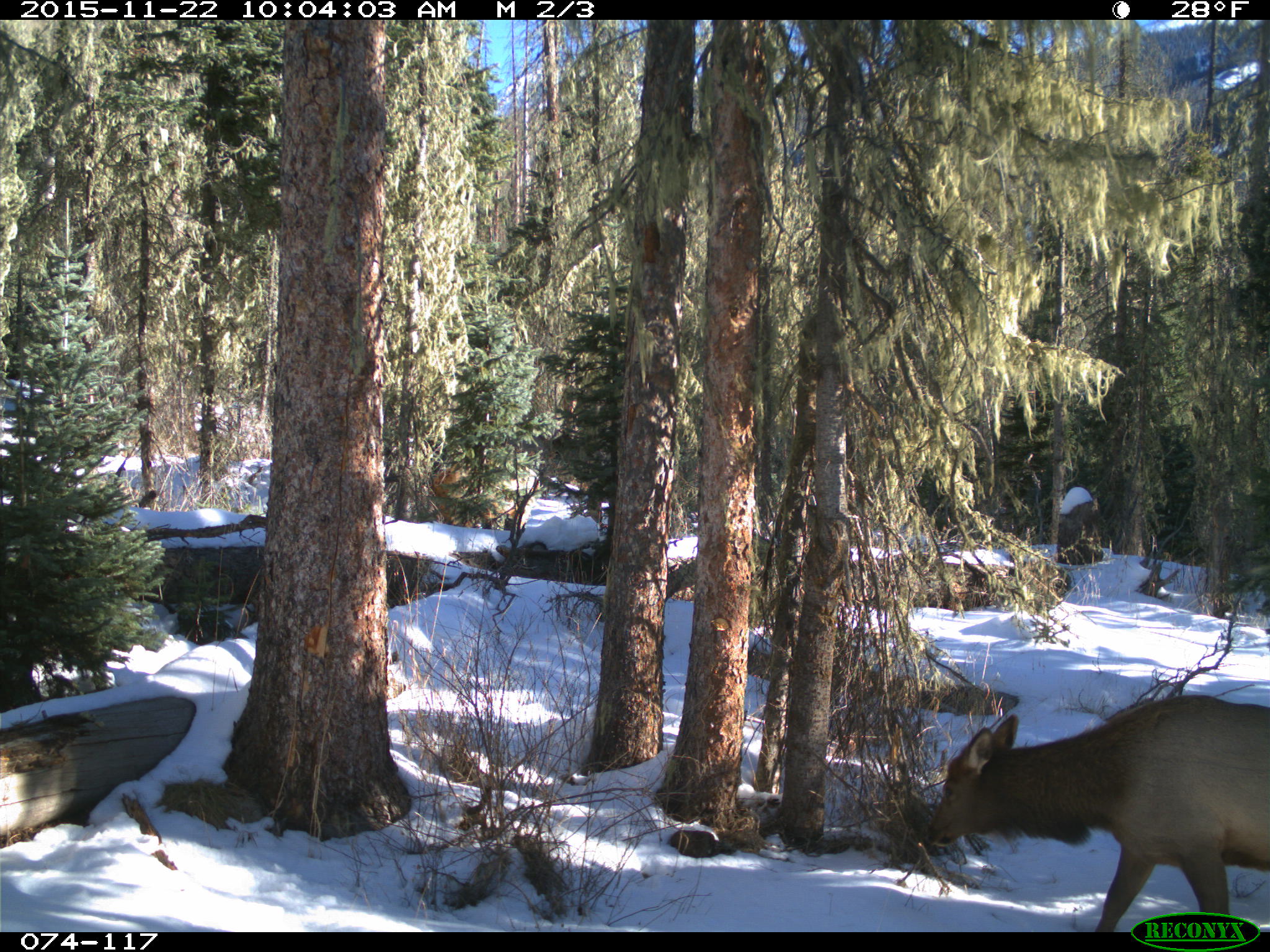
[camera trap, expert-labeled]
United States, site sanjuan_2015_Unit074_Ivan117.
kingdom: Animalia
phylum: Chordata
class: Mammalia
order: Artiodactyla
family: Cervidae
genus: Cervus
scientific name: Cervus elaphus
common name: red deer